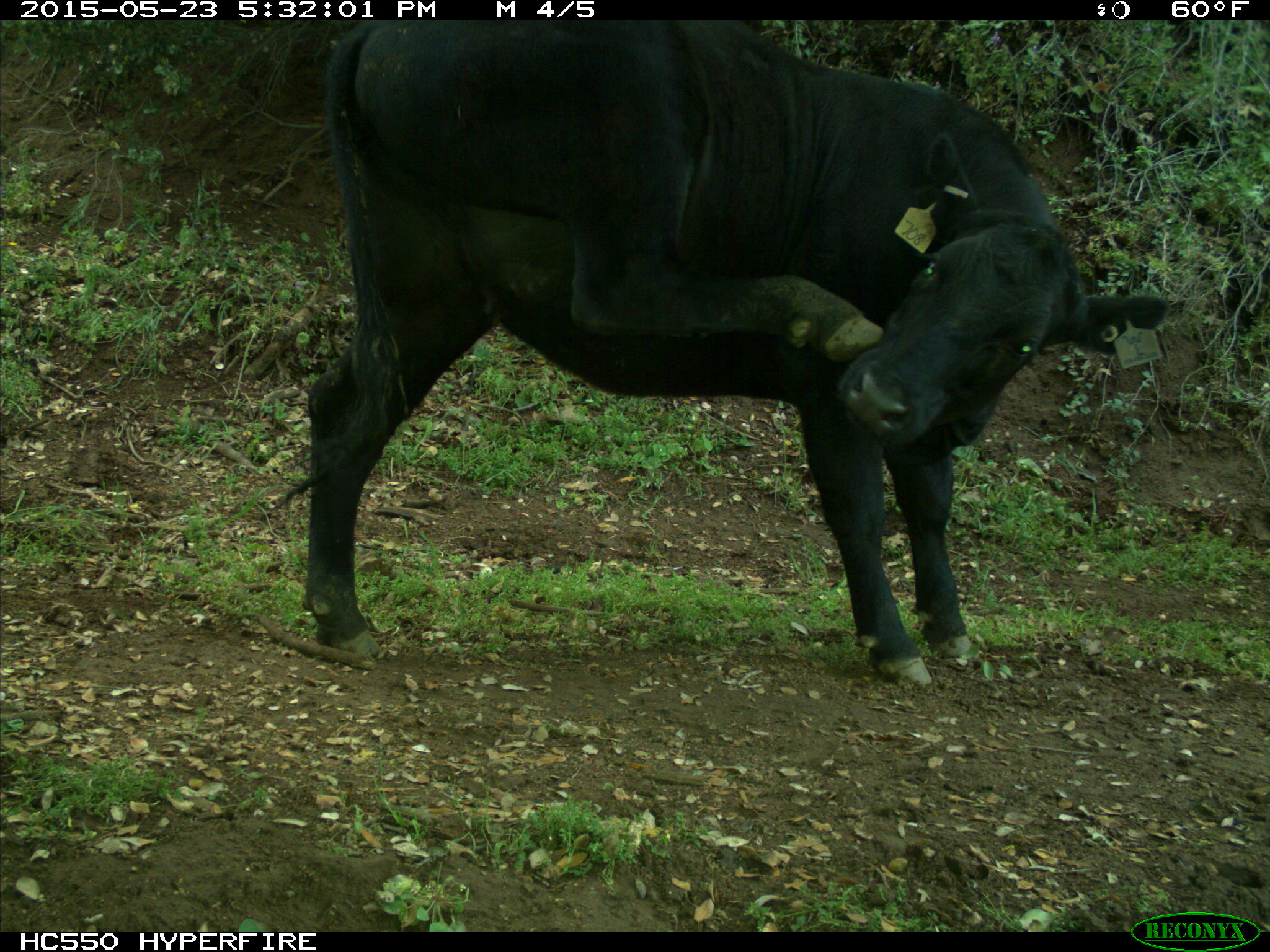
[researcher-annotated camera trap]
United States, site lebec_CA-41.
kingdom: Animalia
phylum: Chordata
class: Mammalia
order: Artiodactyla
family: Bovidae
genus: Bos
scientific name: Bos taurus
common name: domestic cow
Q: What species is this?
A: Bos taurus (domestic cow).